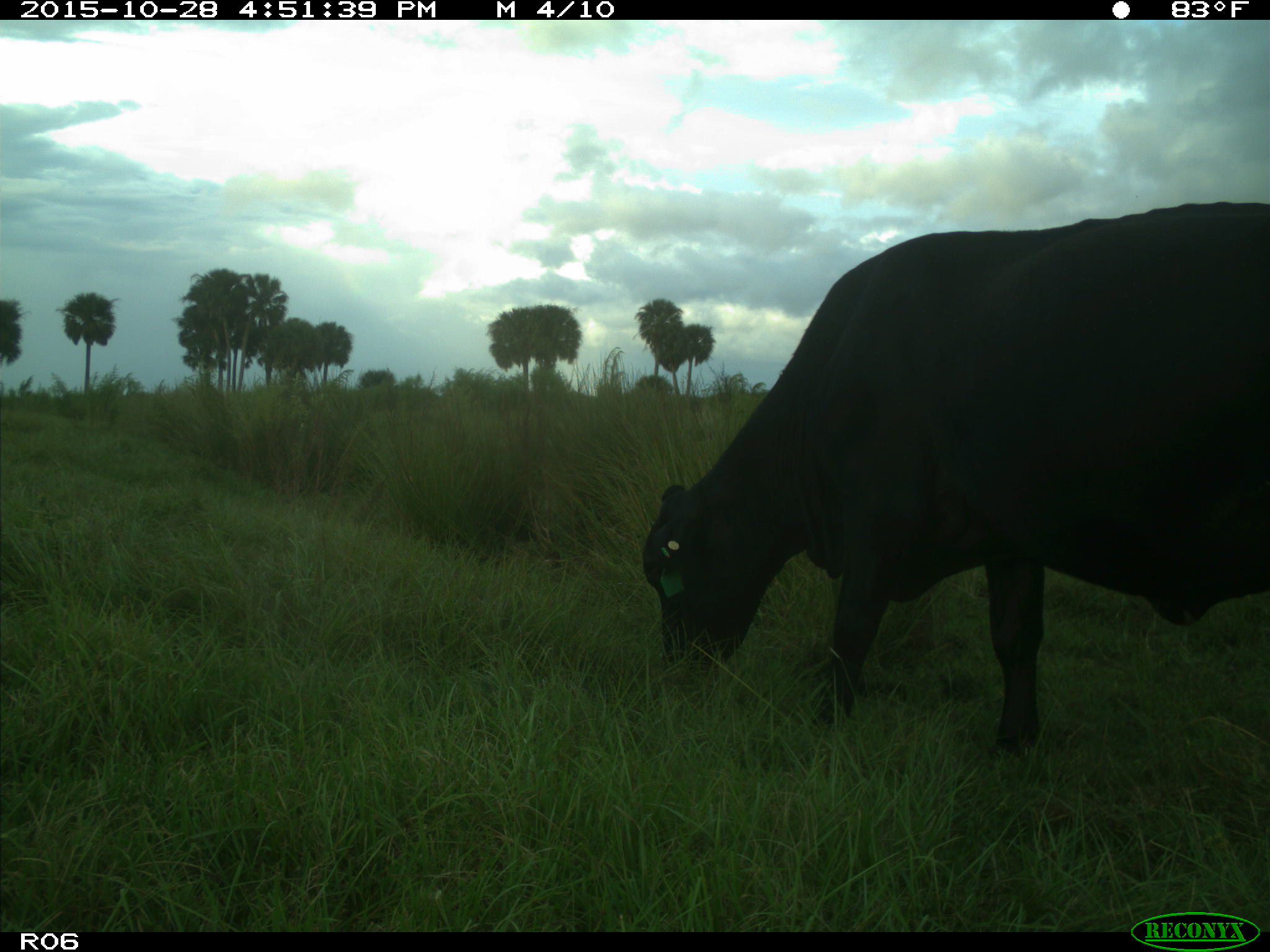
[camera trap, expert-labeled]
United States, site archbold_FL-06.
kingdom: Animalia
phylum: Chordata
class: Mammalia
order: Artiodactyla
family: Bovidae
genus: Bos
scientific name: Bos taurus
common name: domestic cow